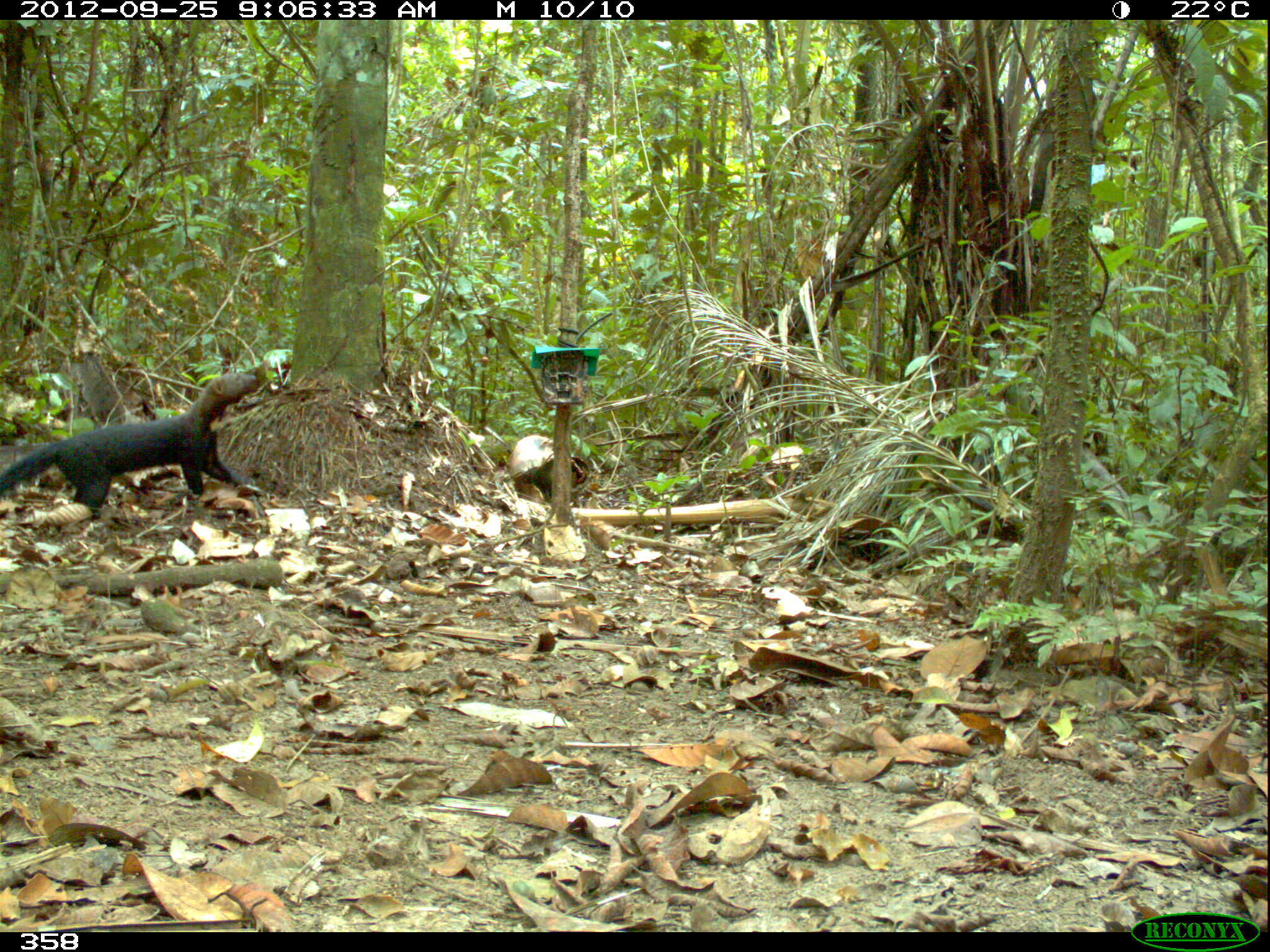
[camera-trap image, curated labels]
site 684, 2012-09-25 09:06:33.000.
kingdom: Animalia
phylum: Chordata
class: Mammalia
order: Carnivora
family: Mustelidae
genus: Eira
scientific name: Eira barbara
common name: tayra